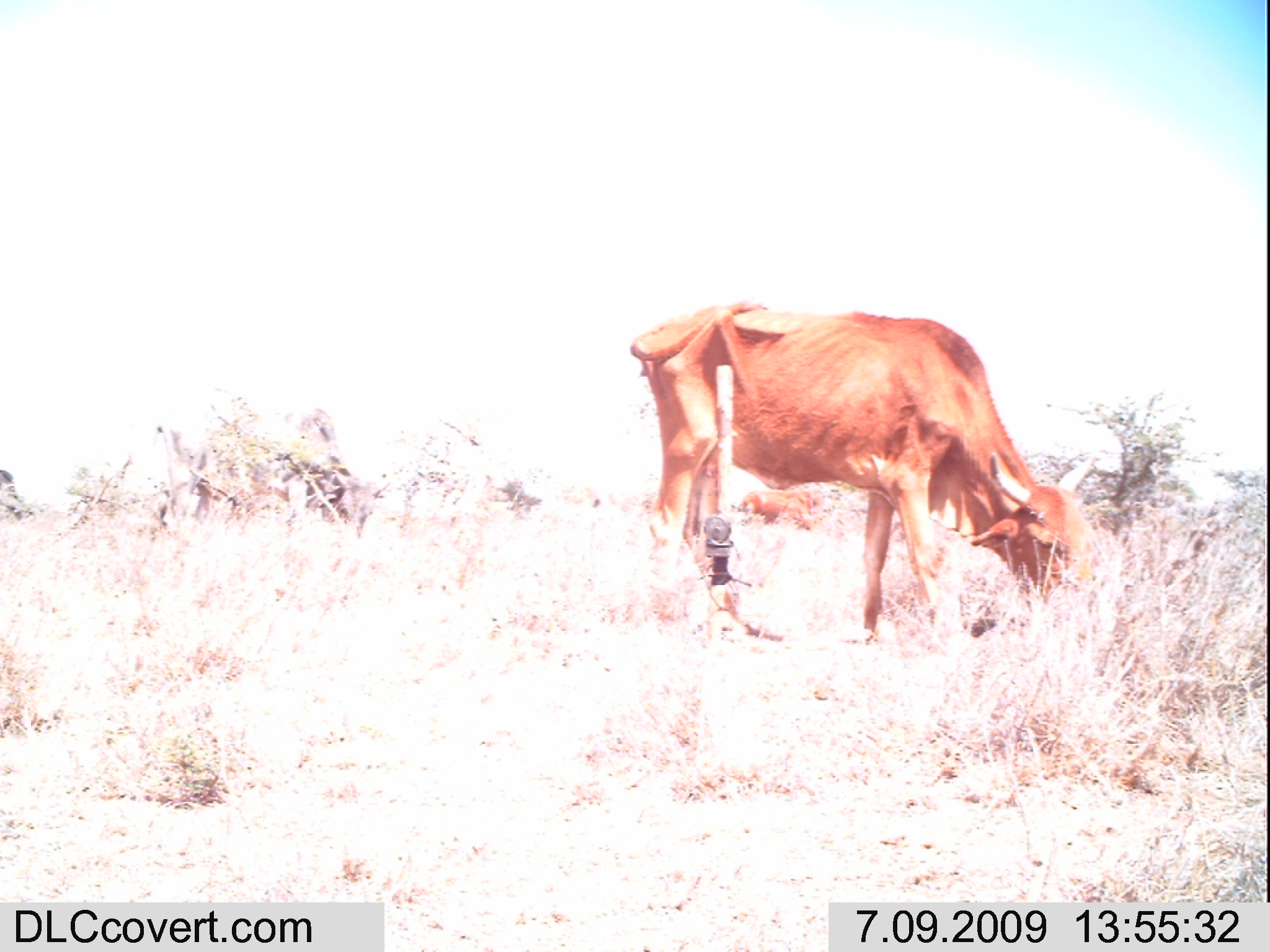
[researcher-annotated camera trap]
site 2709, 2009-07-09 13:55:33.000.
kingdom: Animalia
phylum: Chordata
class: Mammalia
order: Artiodactyla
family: Bovidae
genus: Bos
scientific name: Bos taurus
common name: domestic cattle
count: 3